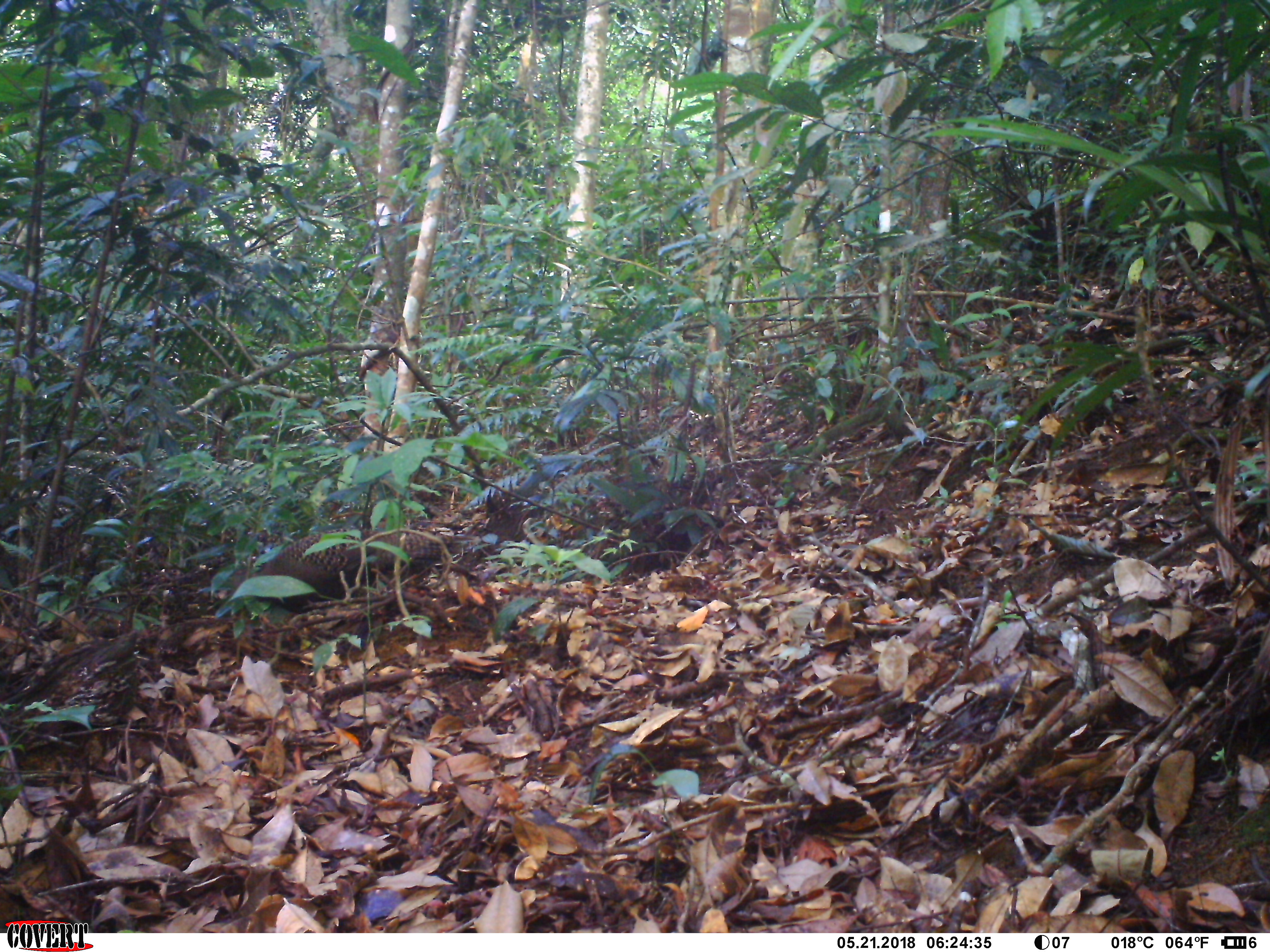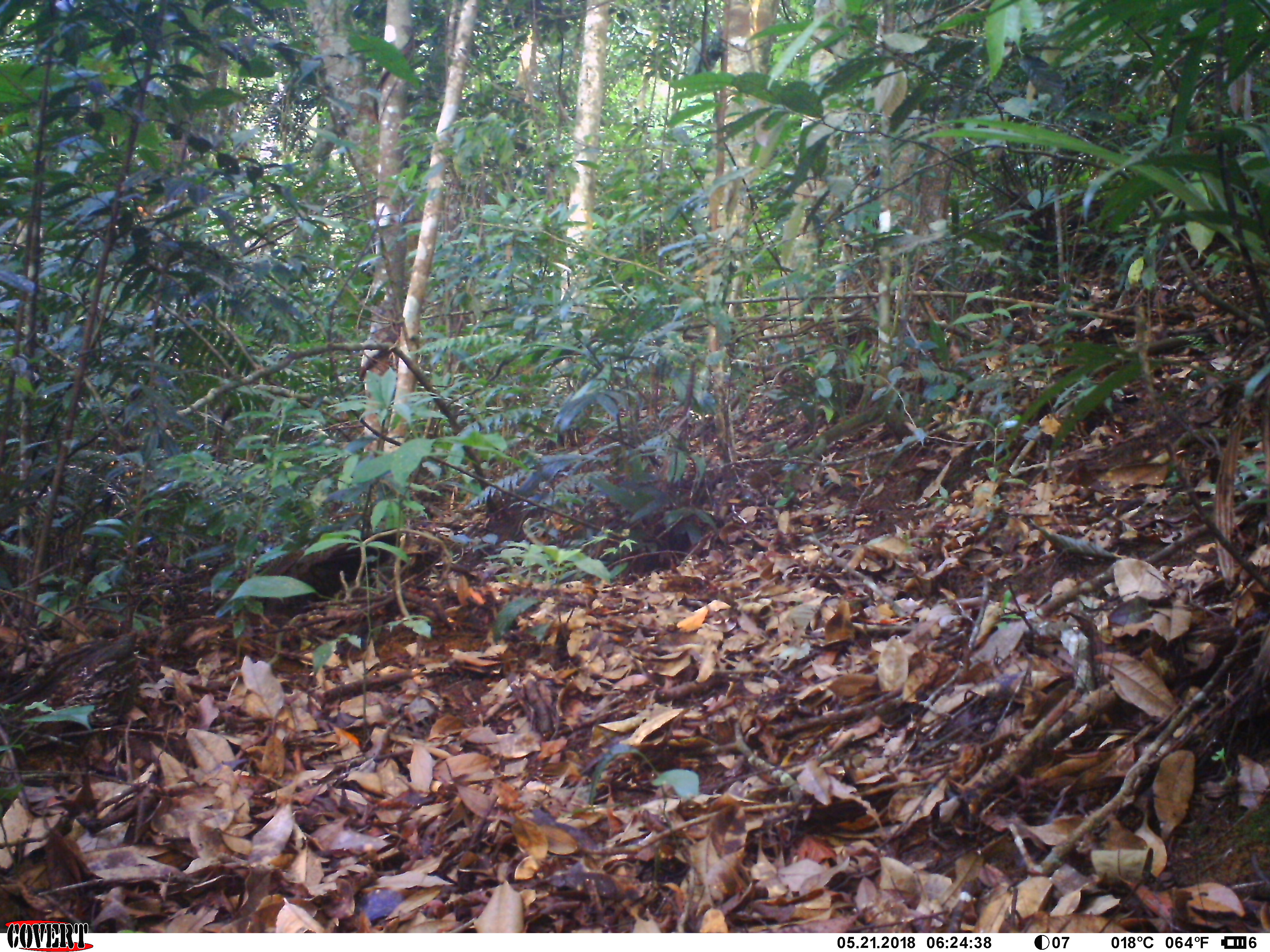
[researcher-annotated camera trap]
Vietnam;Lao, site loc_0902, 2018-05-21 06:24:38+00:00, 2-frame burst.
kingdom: Animalia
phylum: Chordata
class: Aves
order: Galliformes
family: Phasianidae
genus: Polyplectron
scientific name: Polyplectron bicalcaratum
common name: gray peacock-pheasant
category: grey peacock pheasant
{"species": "grey peacock pheasant (gray peacock-pheasant) (Polyplectron bicalcaratum)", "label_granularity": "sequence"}